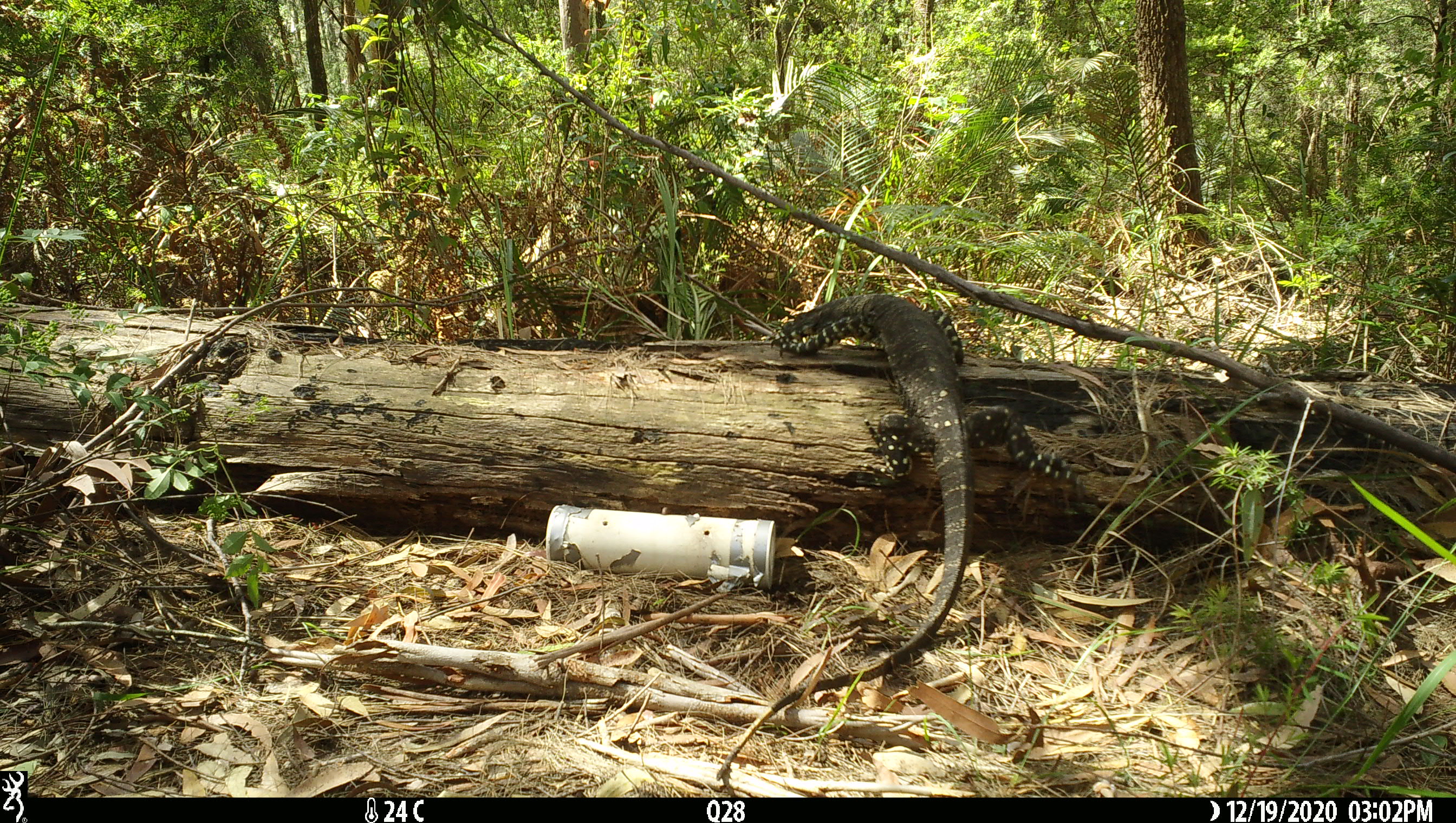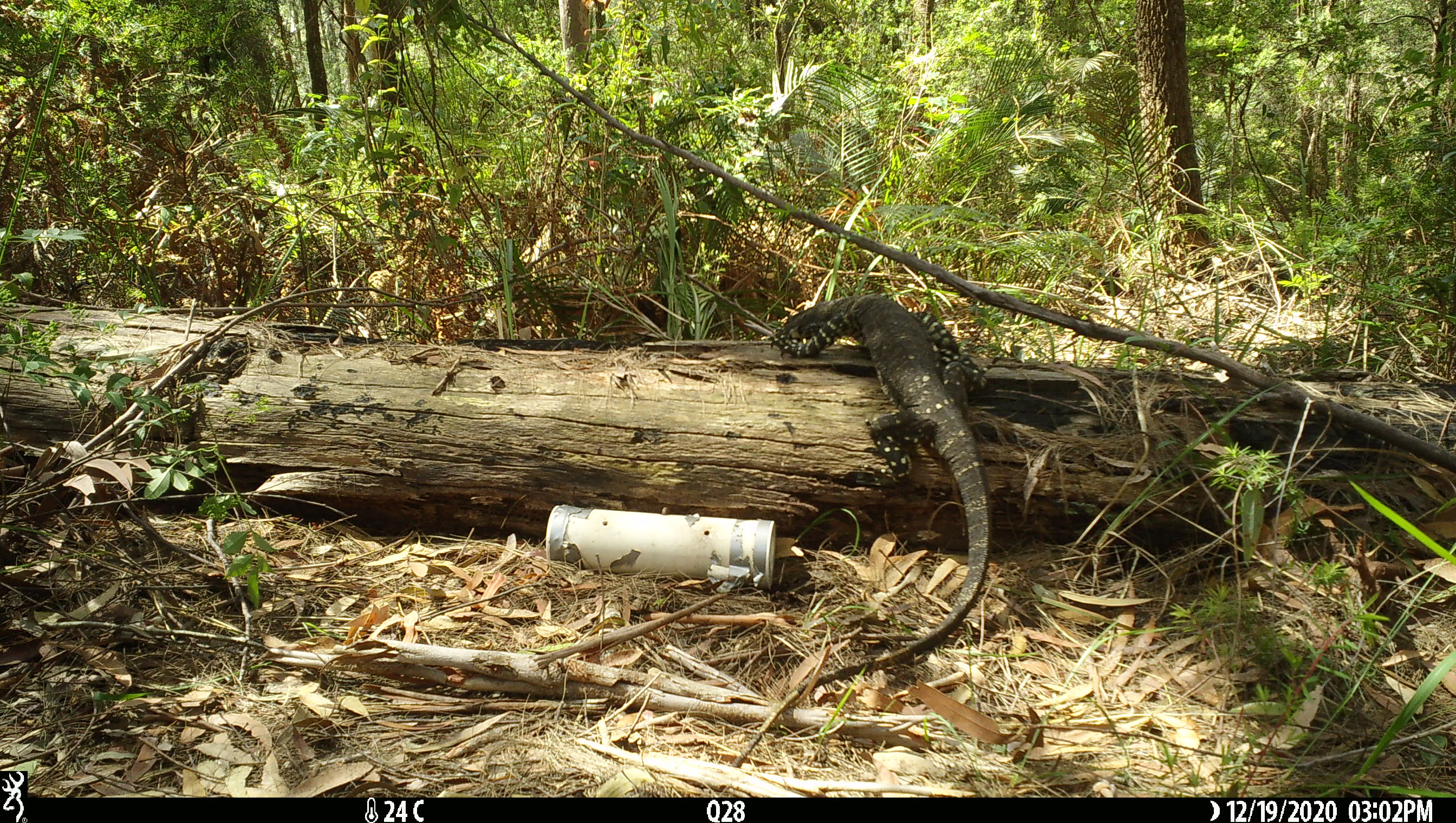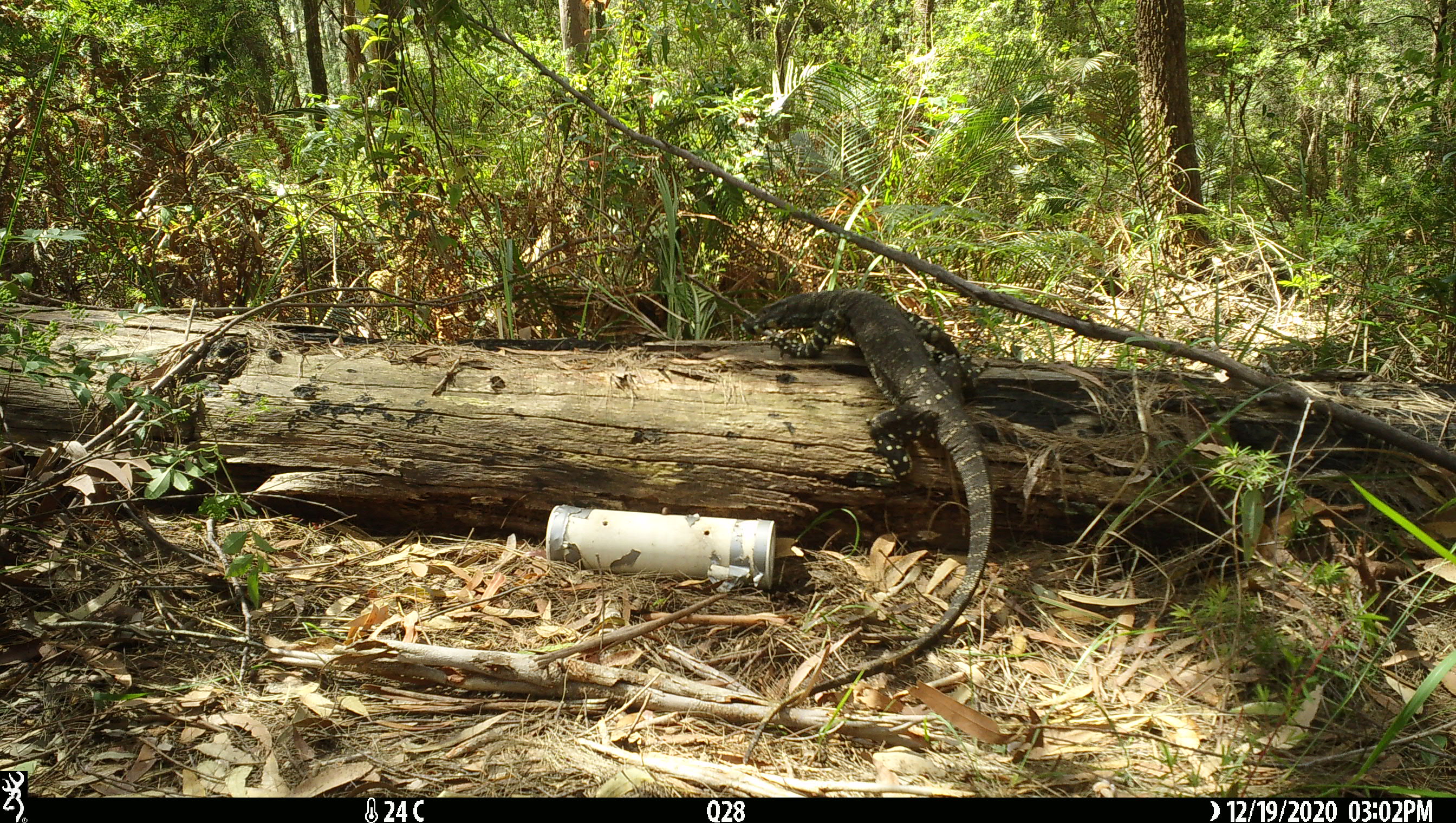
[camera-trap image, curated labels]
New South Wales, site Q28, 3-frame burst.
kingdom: Animalia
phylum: Chordata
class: Reptilia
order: Squamata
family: Varanidae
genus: Varanus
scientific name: Varanus varius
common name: lace monitor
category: goanna